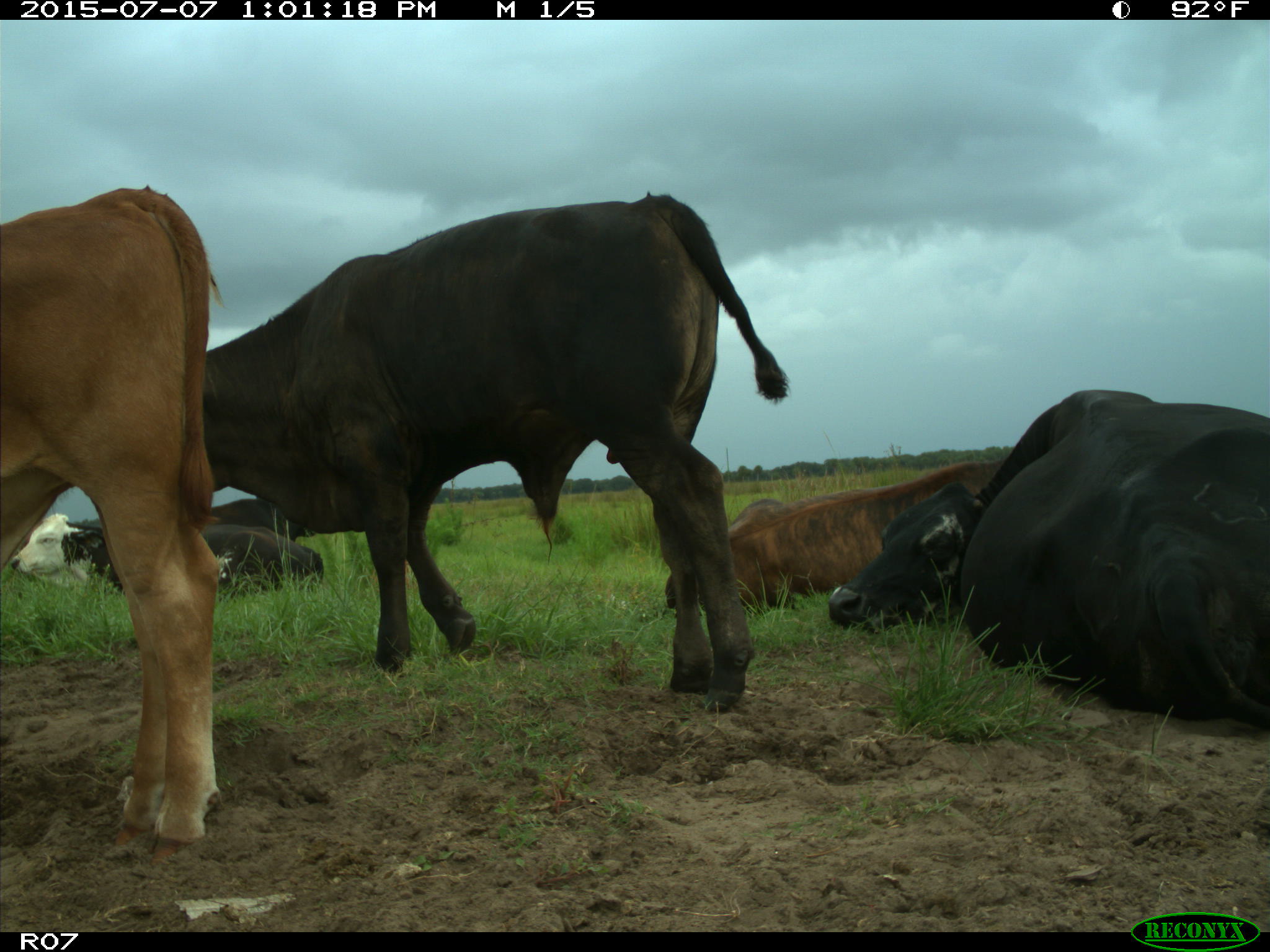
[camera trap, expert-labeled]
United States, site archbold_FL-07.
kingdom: Animalia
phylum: Chordata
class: Mammalia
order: Artiodactyla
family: Bovidae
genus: Bos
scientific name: Bos taurus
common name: domestic cow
Bos taurus (domestic cow).